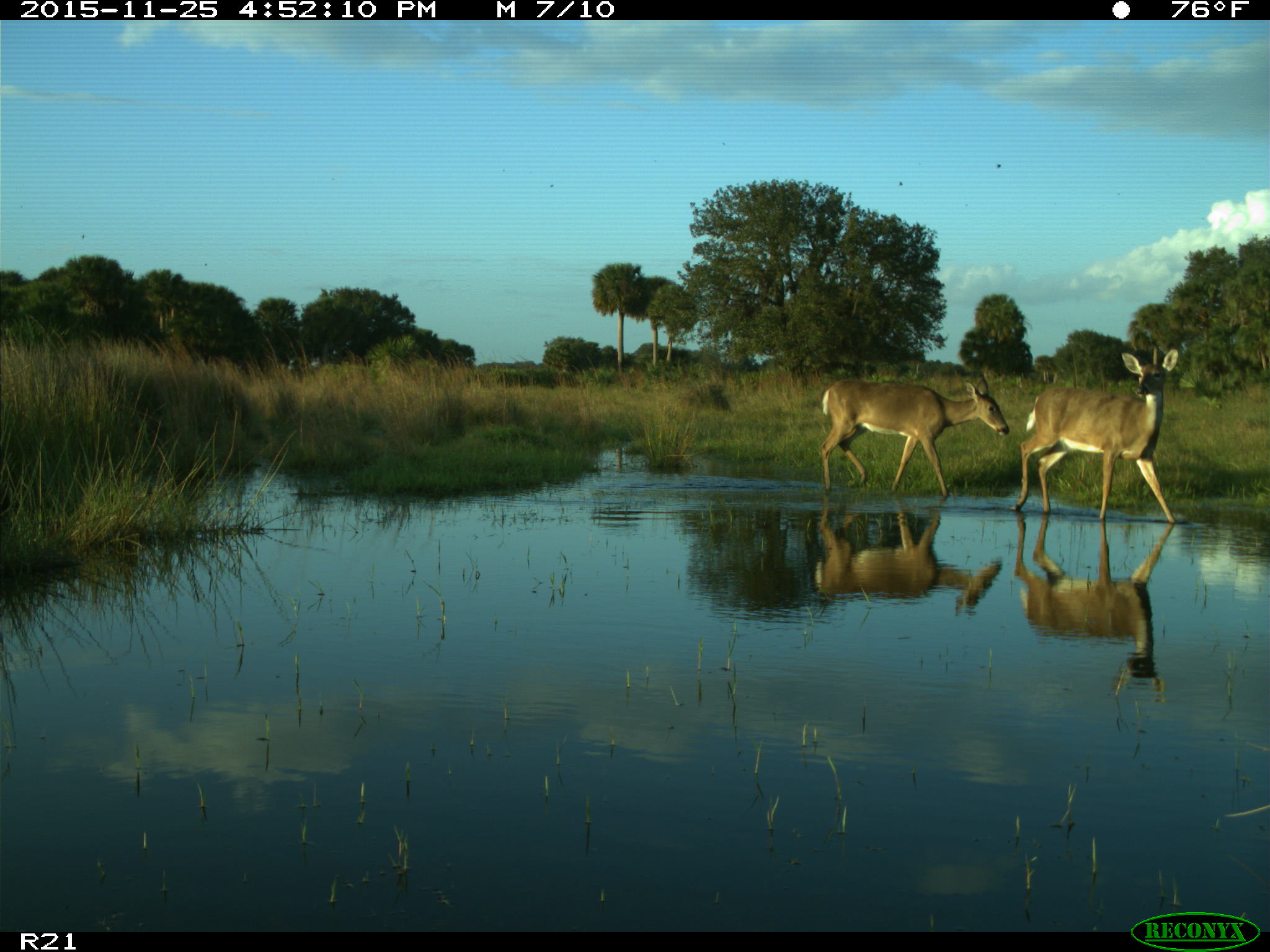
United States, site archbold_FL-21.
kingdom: Animalia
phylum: Chordata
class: Mammalia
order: Artiodactyla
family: Cervidae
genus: Odocoileus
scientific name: Odocoileus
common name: deer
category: unidentified deer